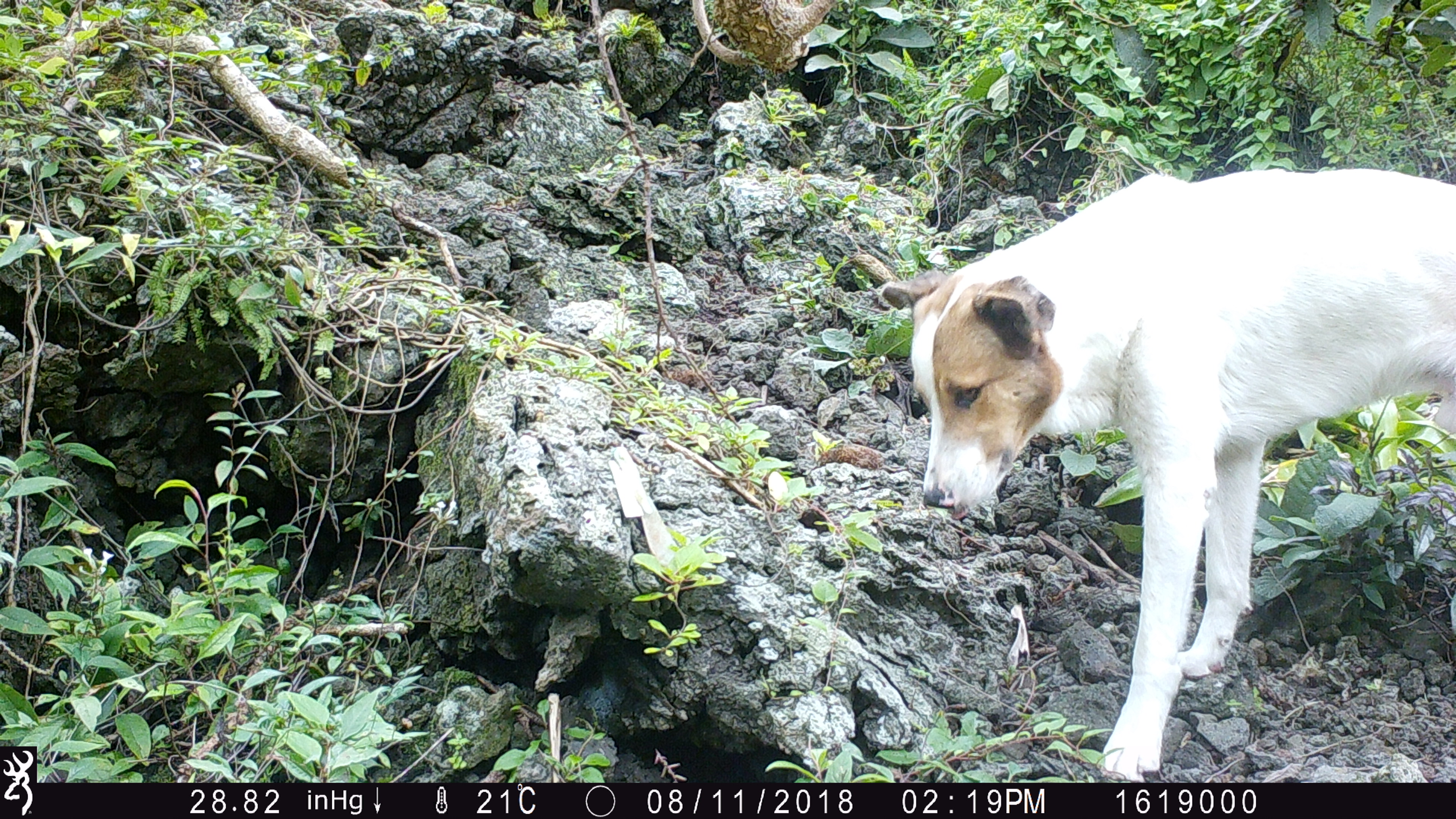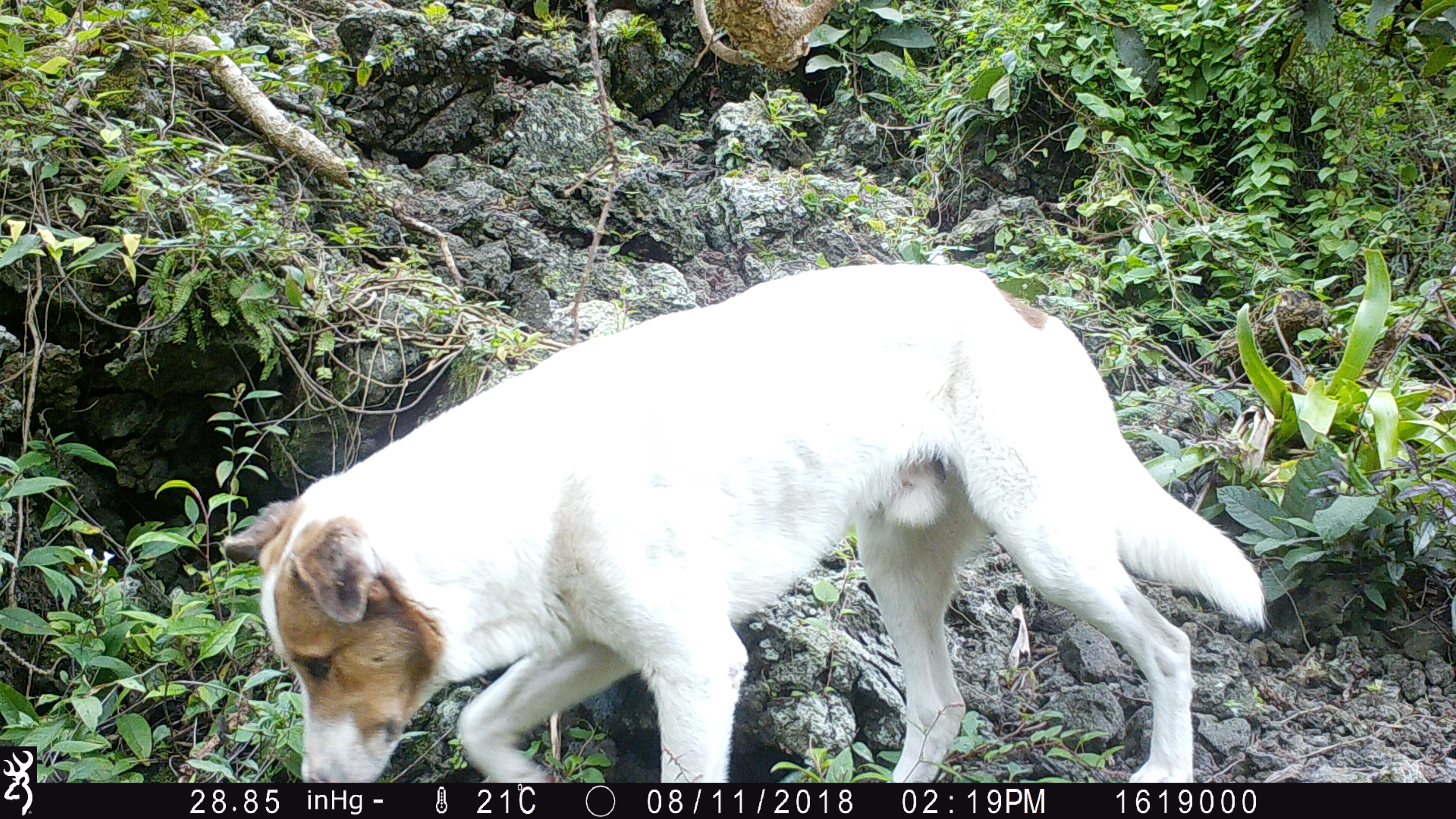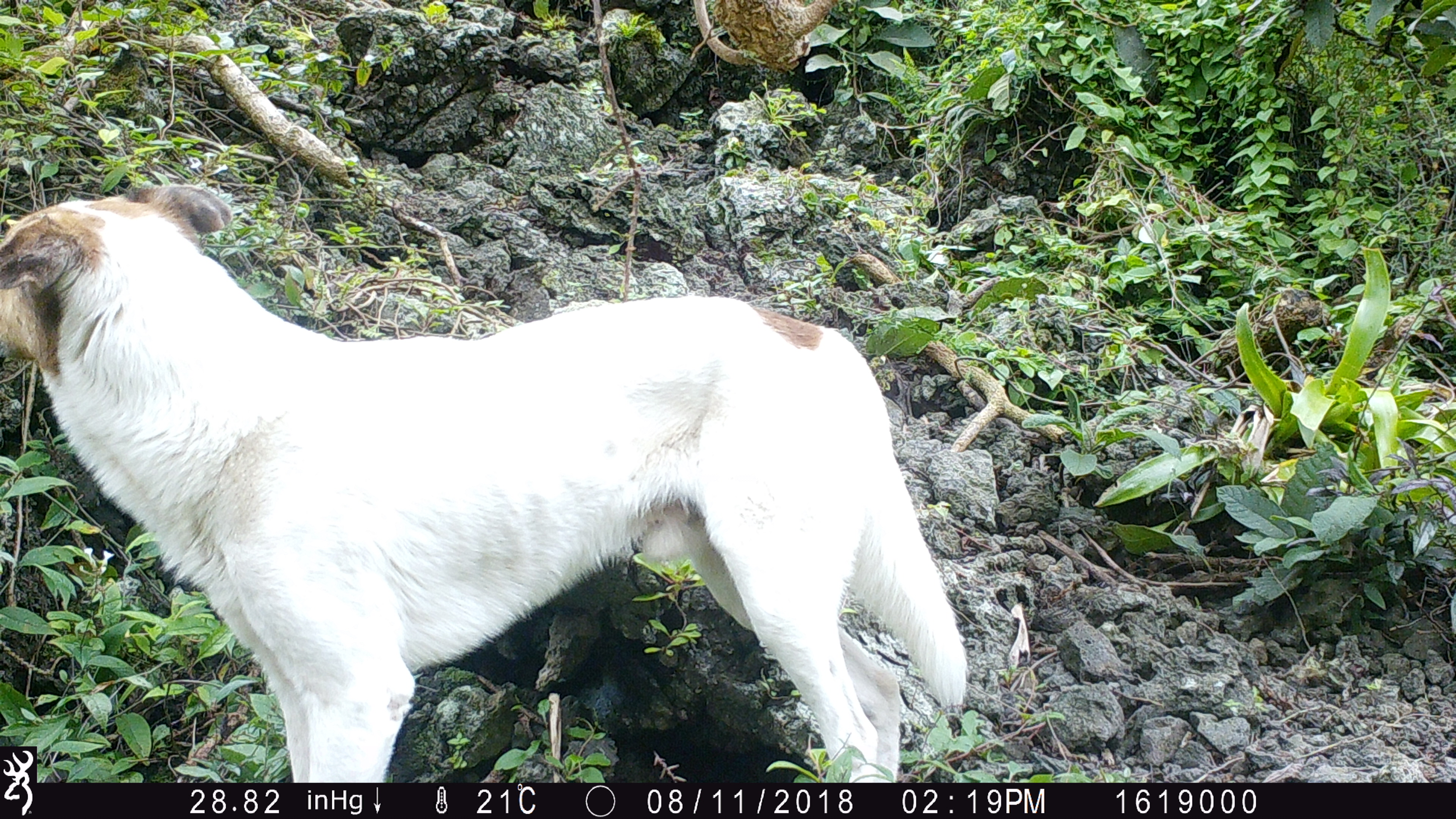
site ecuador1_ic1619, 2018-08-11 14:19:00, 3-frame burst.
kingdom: Animalia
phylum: Chordata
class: Mammalia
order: Carnivora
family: Canidae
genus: Canis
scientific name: Canis familiaris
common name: domestic dog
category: dog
Dog (domestic dog) (Canis familiaris).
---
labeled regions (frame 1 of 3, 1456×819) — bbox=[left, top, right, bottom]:
dog: bbox=[867, 163, 1456, 778]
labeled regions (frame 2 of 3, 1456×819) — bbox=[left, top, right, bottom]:
dog: bbox=[224, 261, 1271, 783]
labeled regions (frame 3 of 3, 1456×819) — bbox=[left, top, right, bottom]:
dog: bbox=[1, 186, 974, 781]